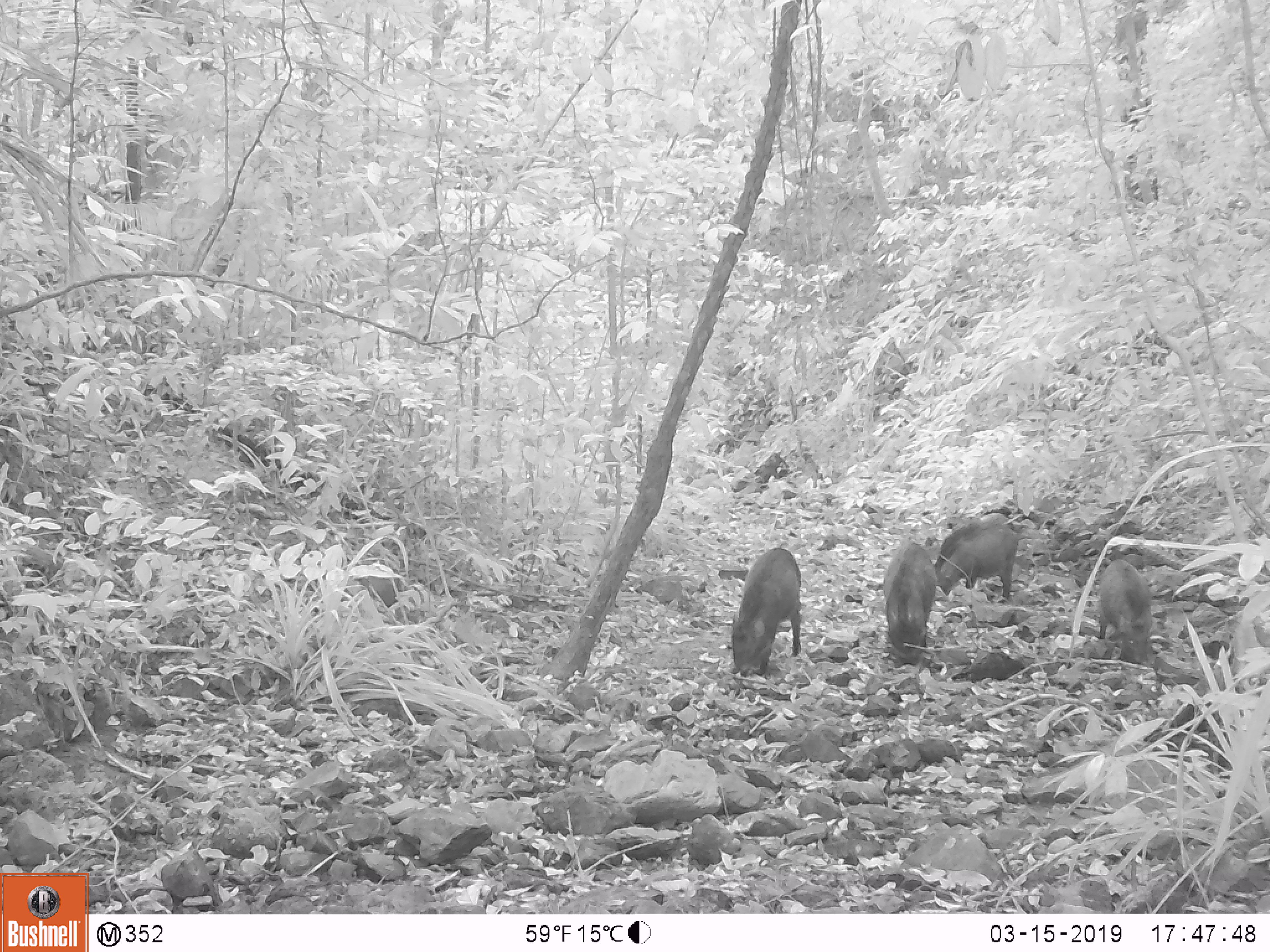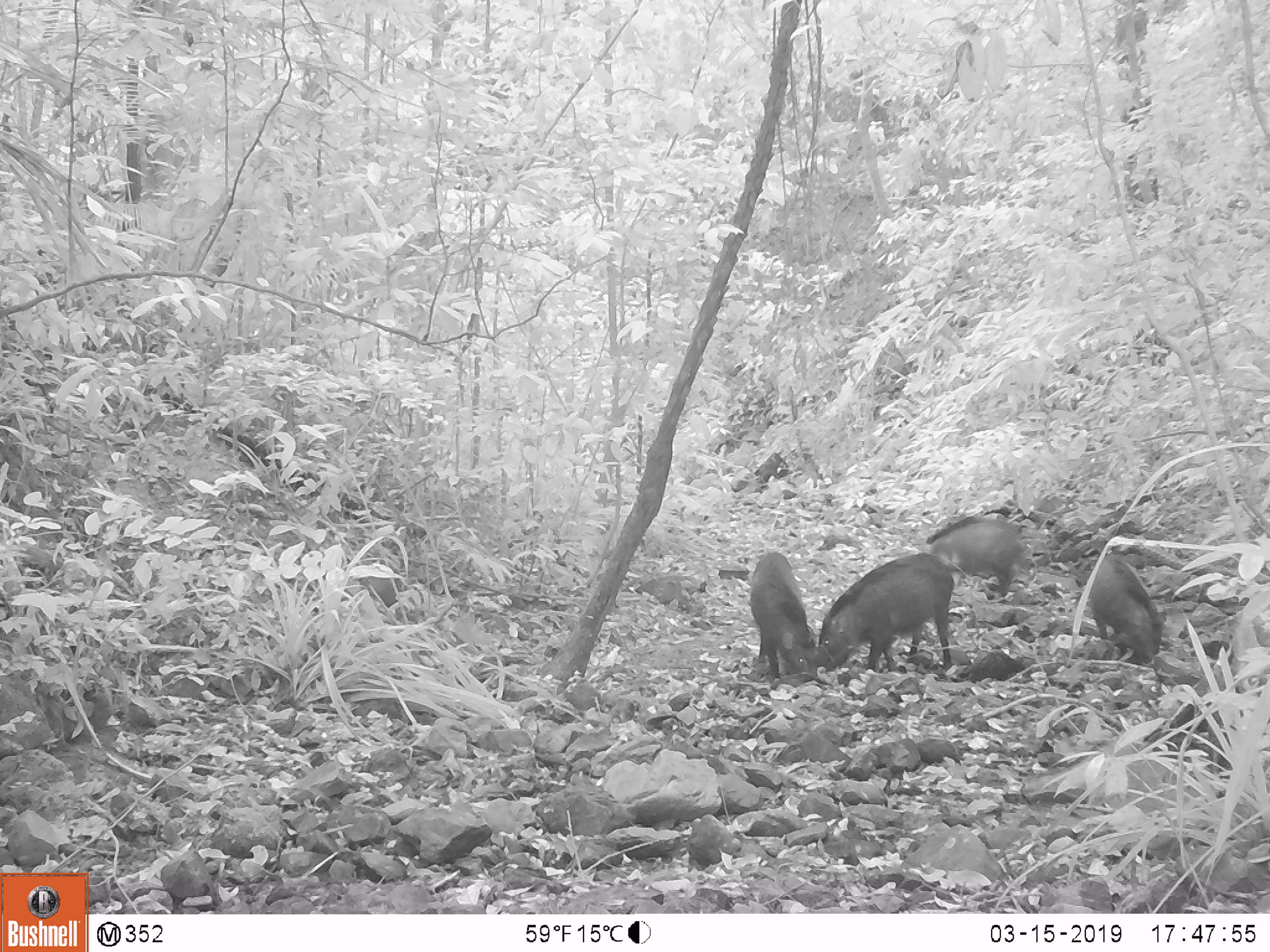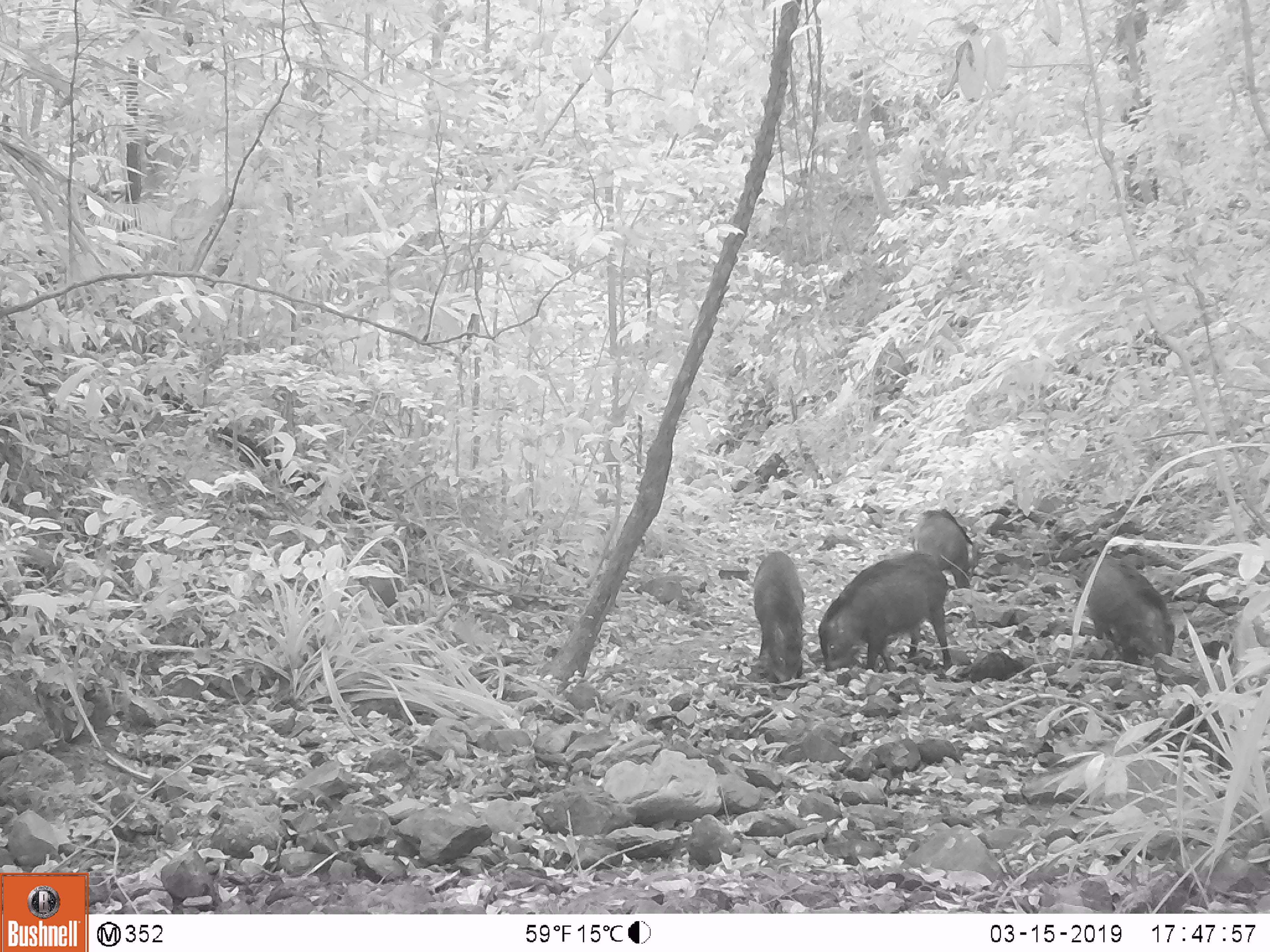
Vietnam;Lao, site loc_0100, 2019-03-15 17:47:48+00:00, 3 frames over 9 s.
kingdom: Animalia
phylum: Chordata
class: Mammalia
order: Artiodactyla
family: Suidae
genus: Sus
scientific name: Sus scrofa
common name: eurasian wild pig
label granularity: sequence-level